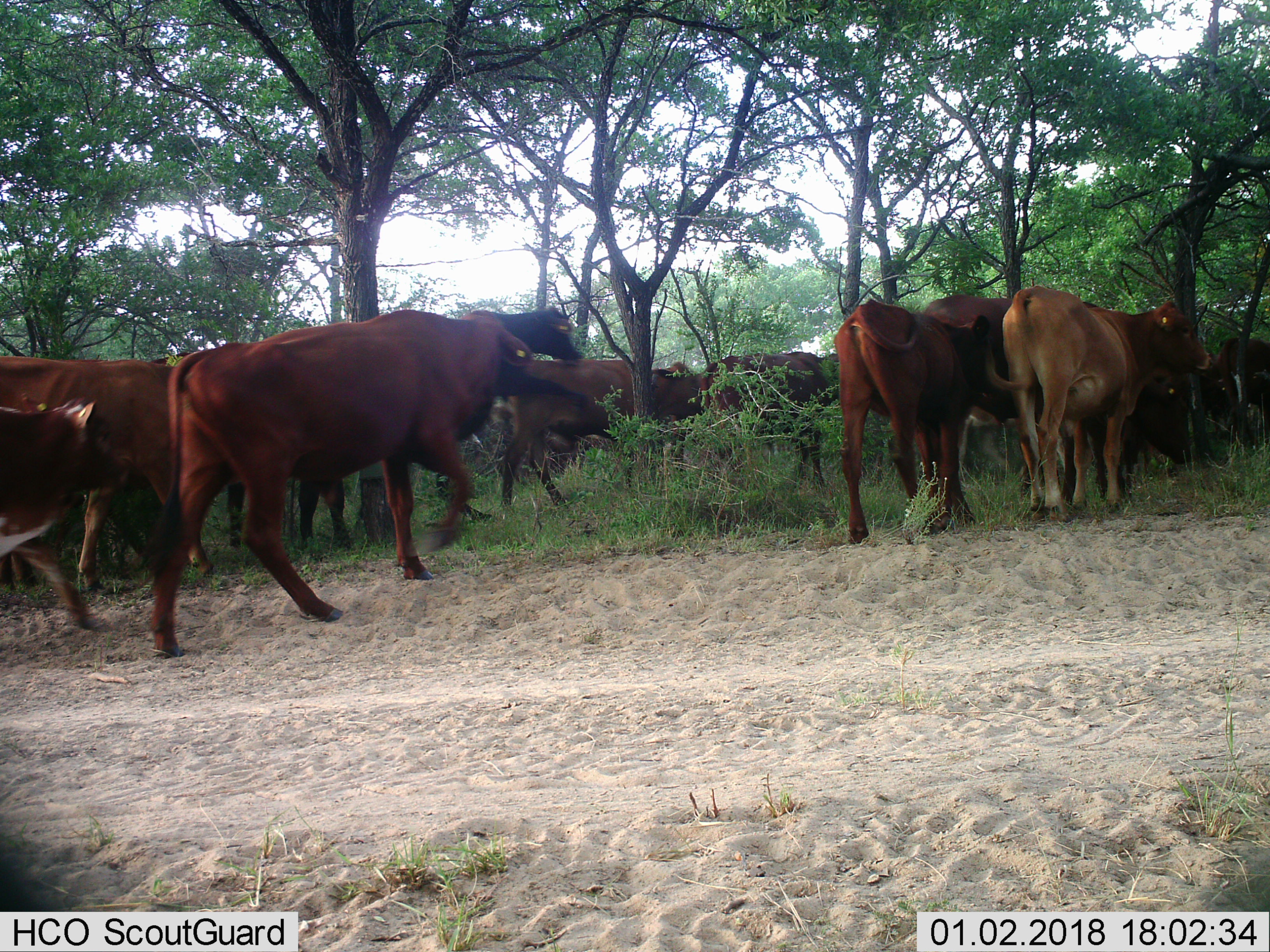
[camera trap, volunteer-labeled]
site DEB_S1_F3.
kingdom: Animalia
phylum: Chordata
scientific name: Vertebrata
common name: domestic animal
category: domesticanimal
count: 11-50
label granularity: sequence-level